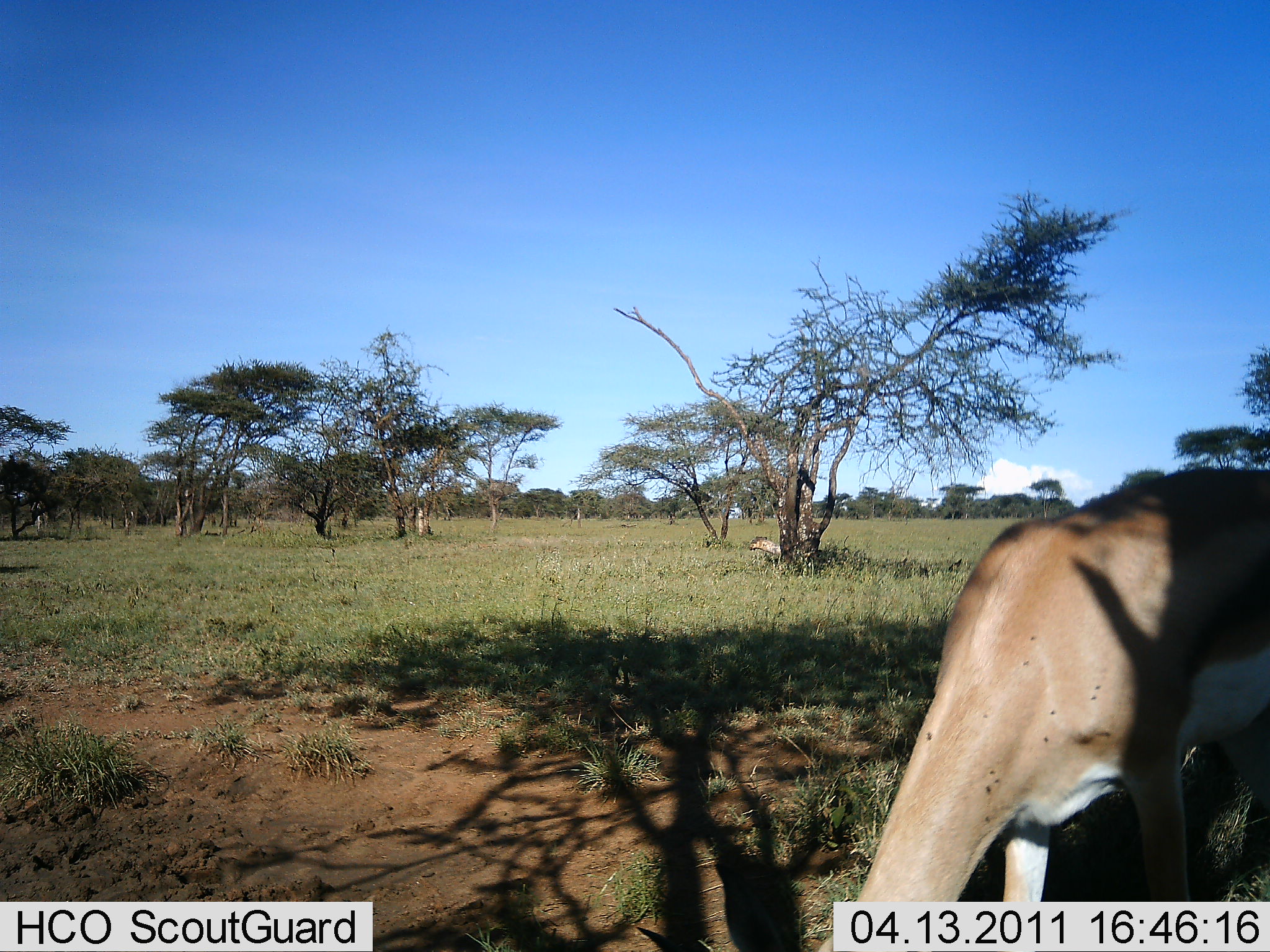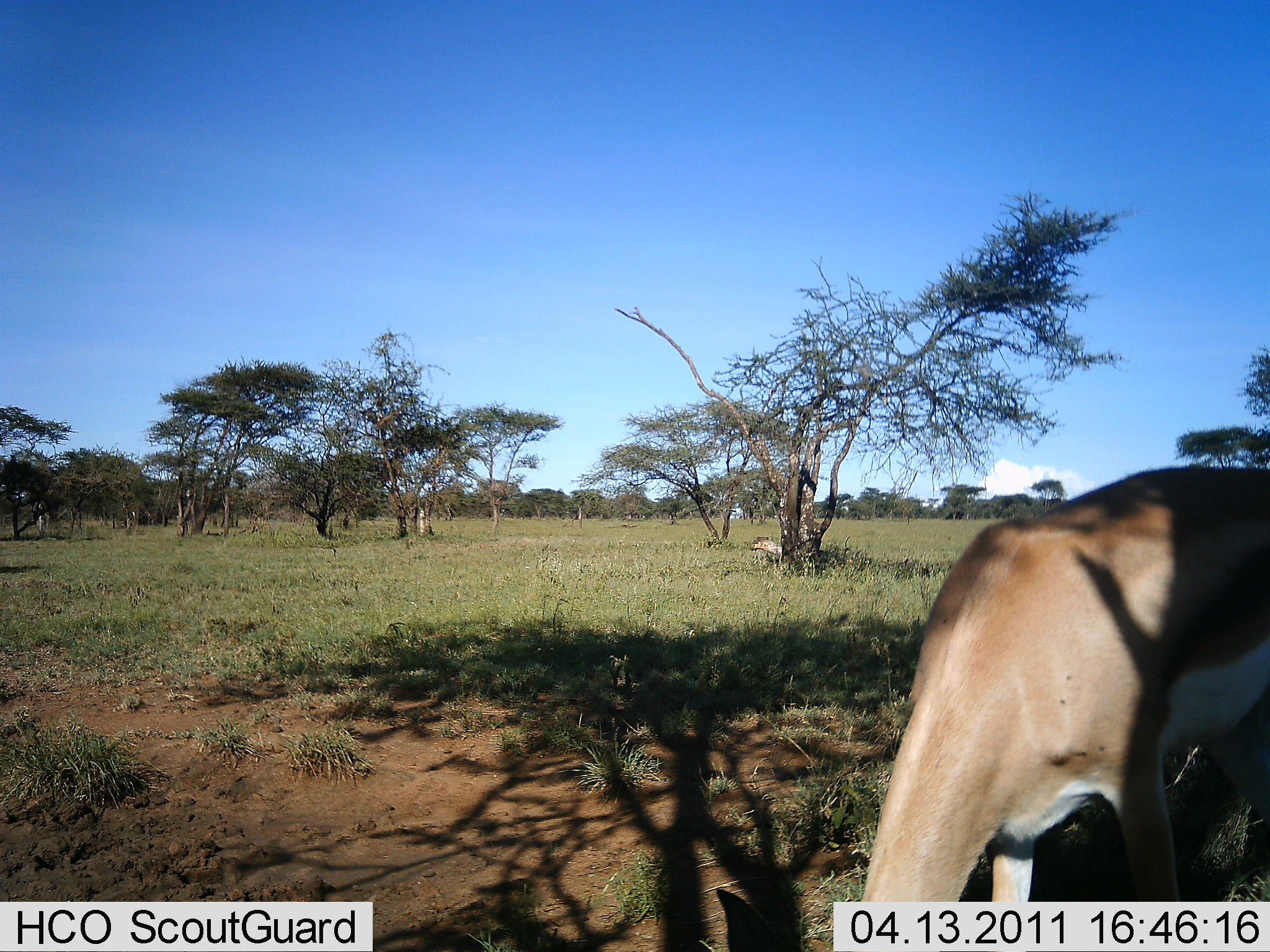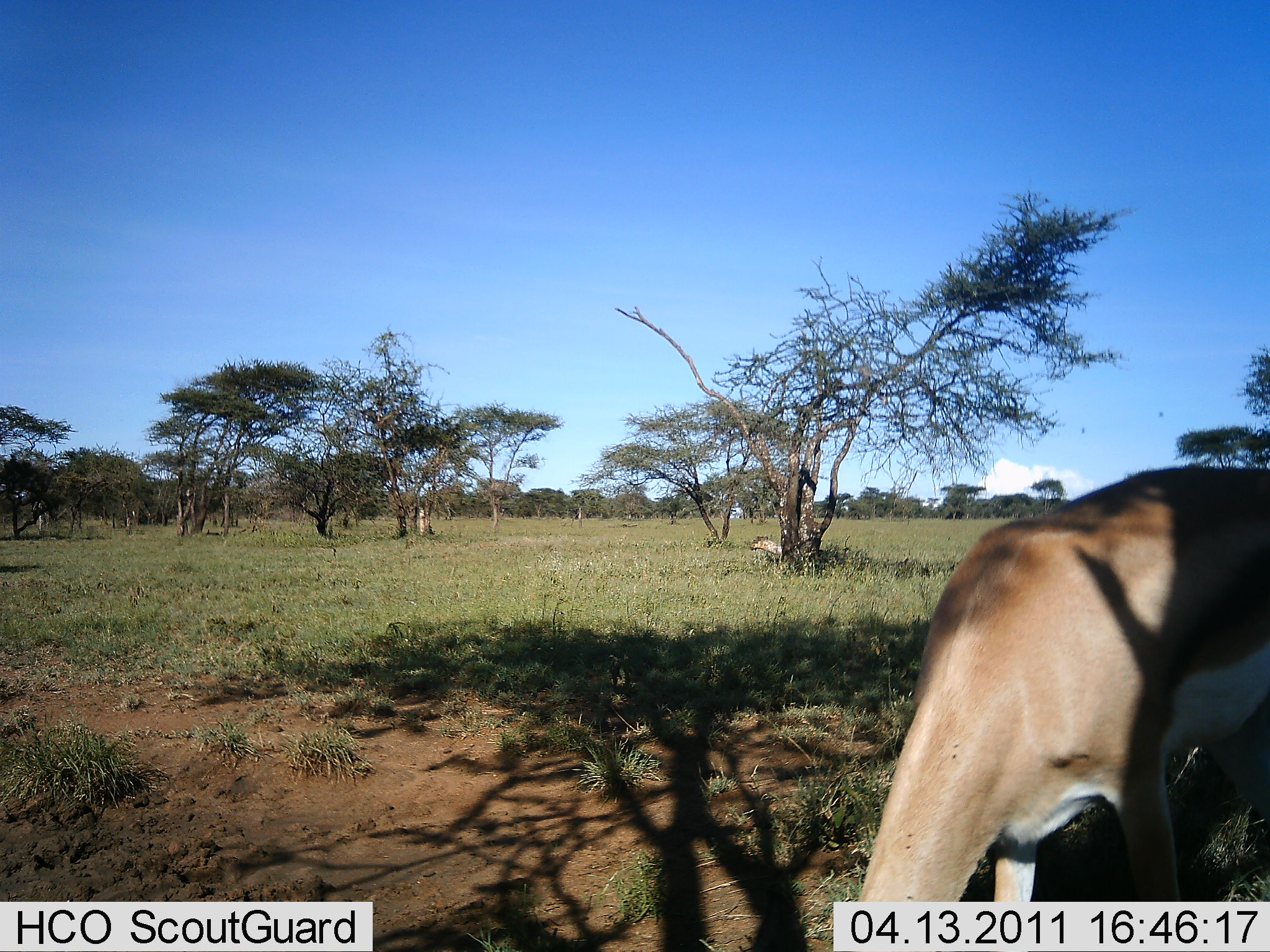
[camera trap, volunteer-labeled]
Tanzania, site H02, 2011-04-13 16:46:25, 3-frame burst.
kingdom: Animalia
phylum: Chordata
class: Mammalia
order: Artiodactyla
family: Bovidae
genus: Nanger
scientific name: Nanger granti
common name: grant's gazelle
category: gazellegrants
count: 1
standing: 40%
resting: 0%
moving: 0%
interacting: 0%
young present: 0%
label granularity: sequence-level